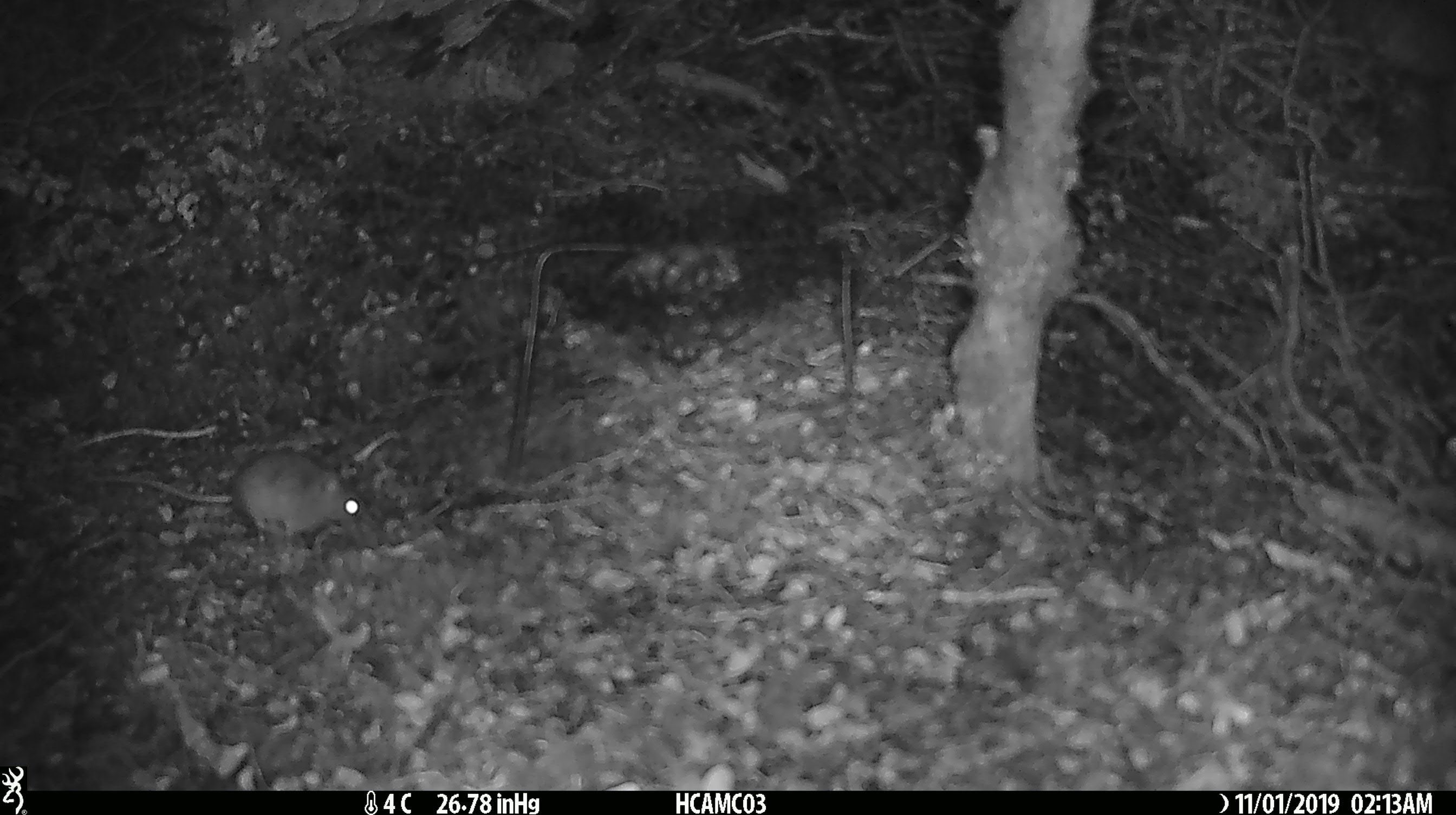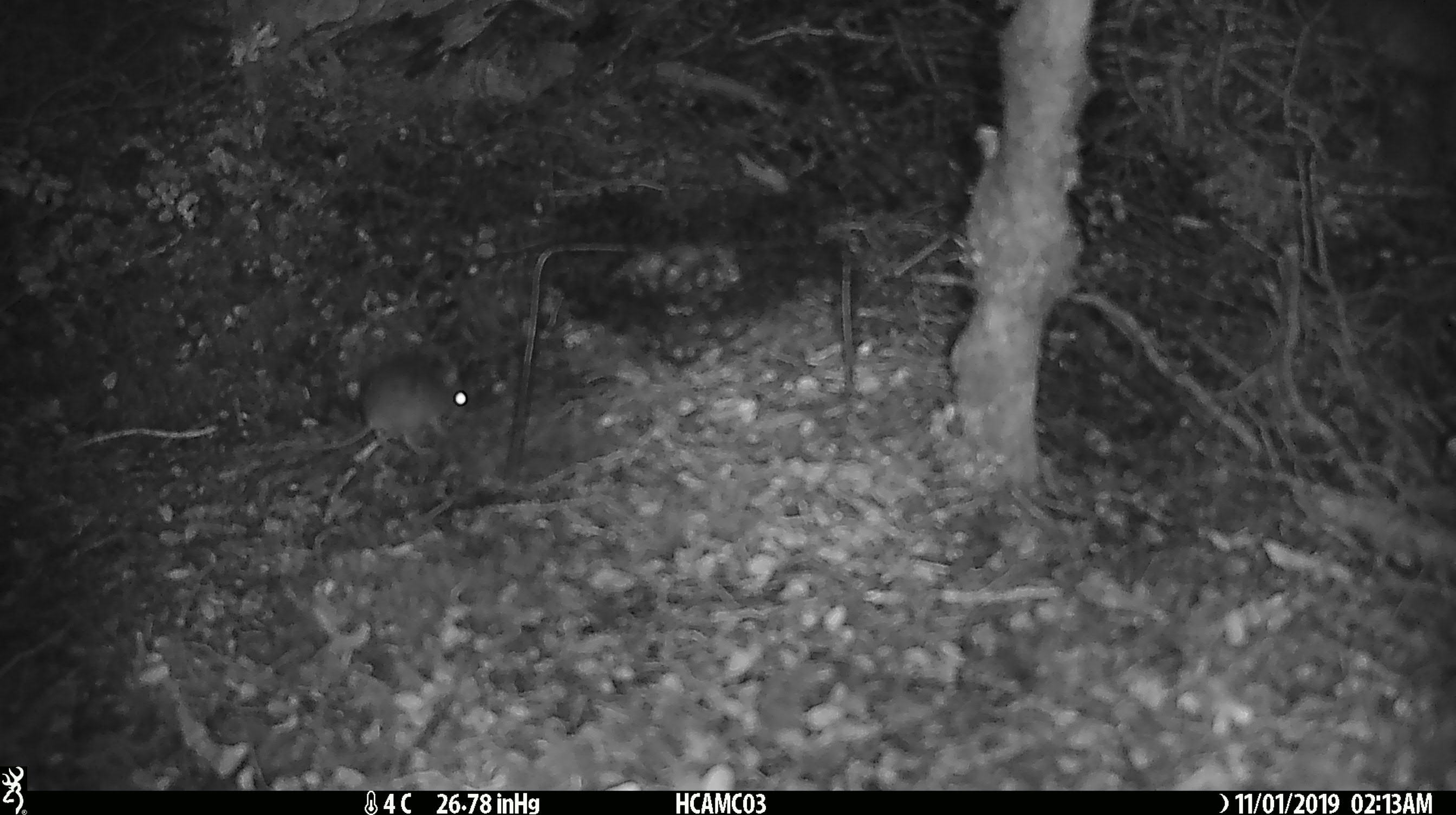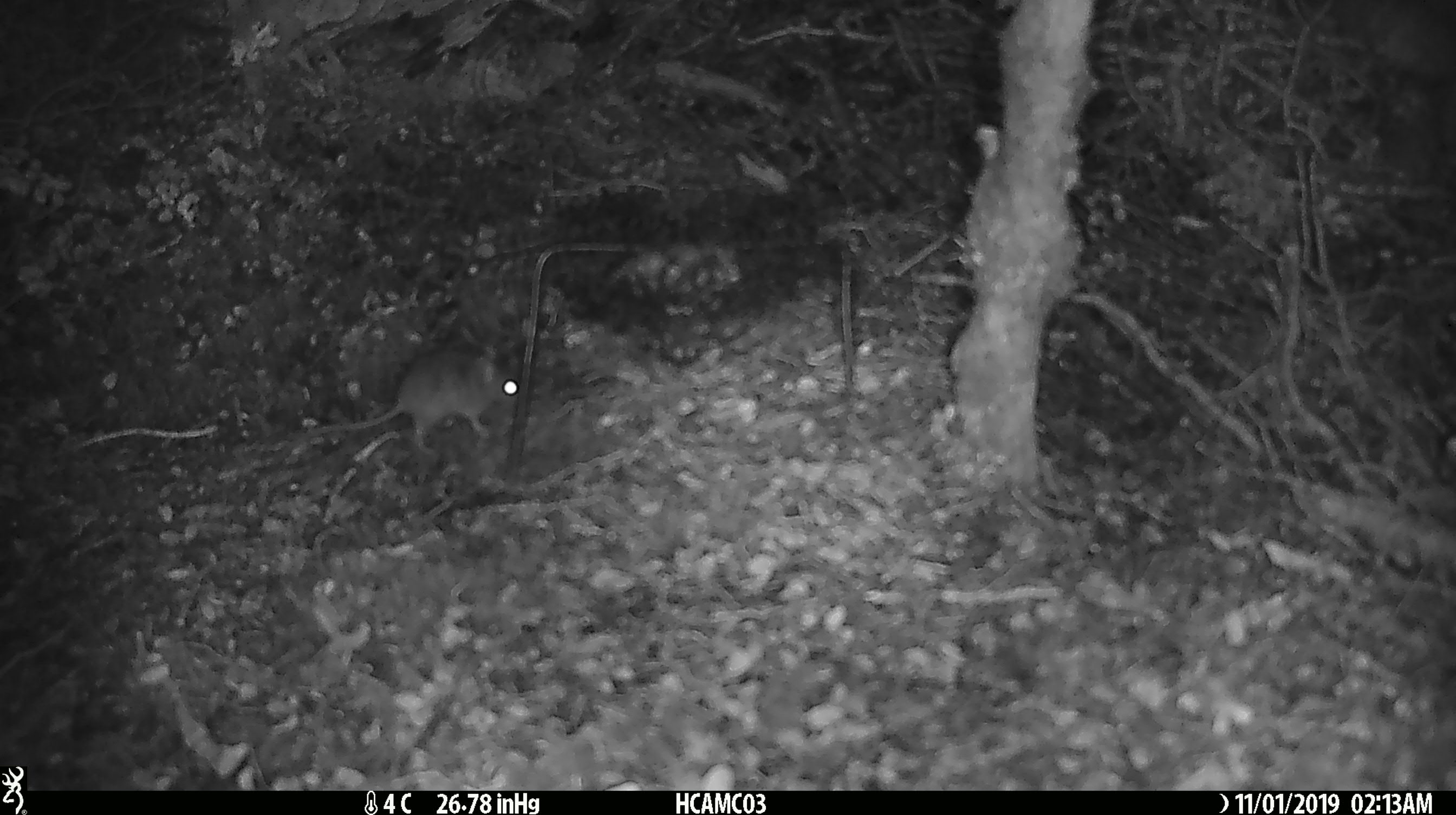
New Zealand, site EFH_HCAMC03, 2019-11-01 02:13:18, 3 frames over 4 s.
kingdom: Animalia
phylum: Chordata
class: Mammalia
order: Rodentia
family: Muridae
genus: Mus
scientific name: Mus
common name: mouse